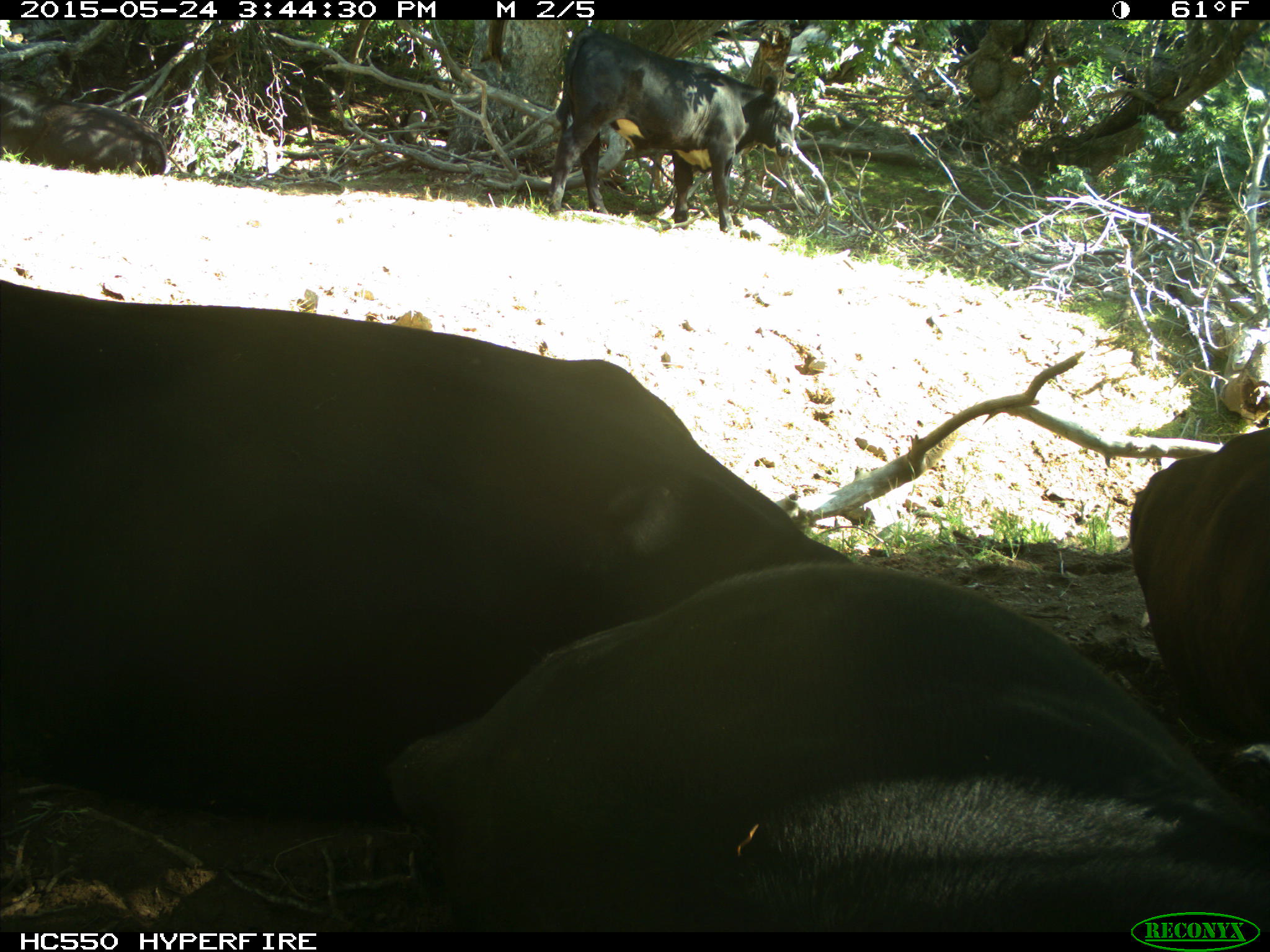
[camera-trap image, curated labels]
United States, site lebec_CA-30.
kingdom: Animalia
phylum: Chordata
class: Mammalia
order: Artiodactyla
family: Bovidae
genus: Bos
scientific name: Bos taurus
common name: domestic cow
Bos taurus (domestic cow).